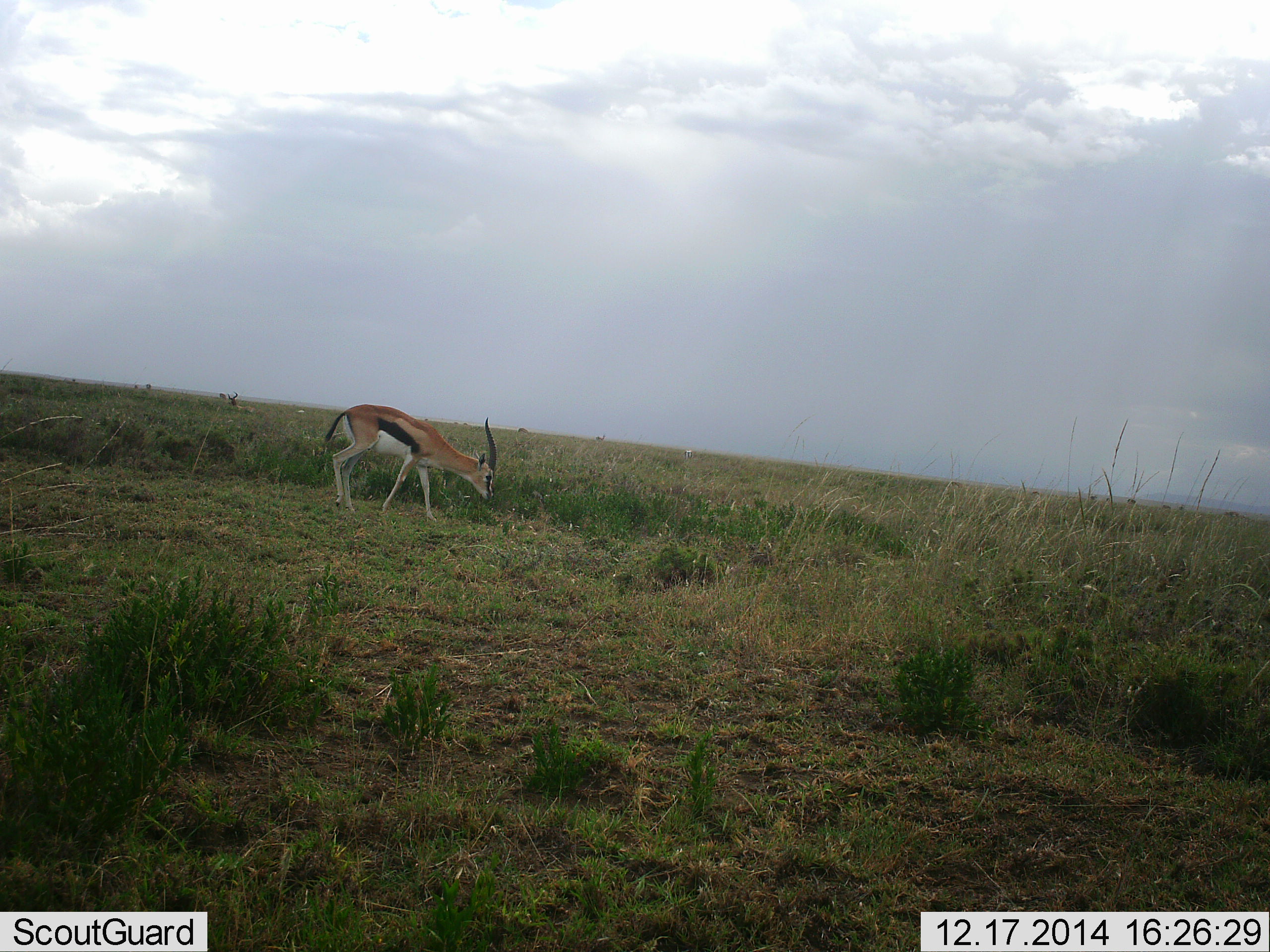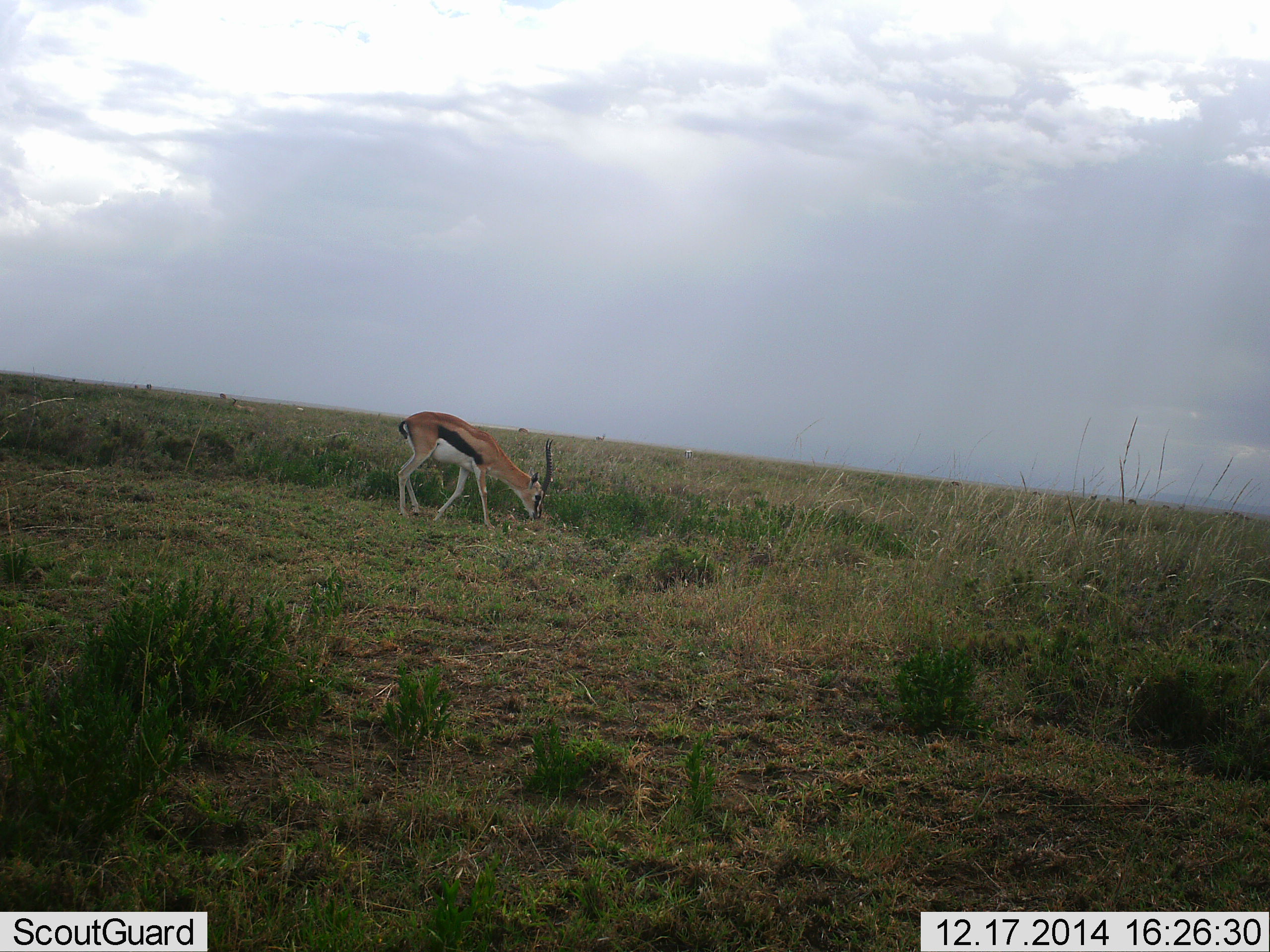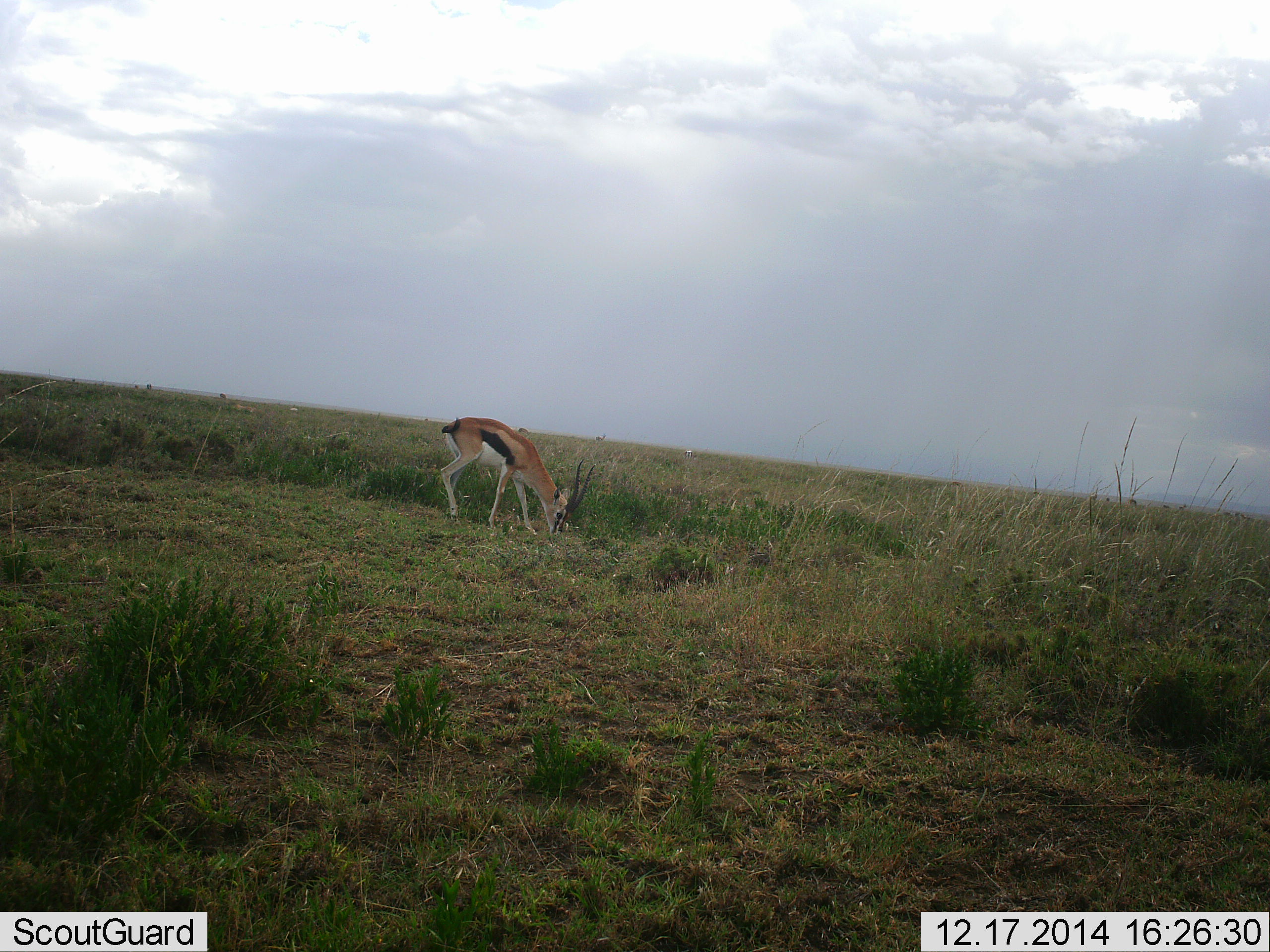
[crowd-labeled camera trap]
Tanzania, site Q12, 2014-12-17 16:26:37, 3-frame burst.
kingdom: Animalia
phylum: Chordata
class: Mammalia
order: Artiodactyla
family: Bovidae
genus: Eudorcas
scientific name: Eudorcas thomsonii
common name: thomson's gazelle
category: gazellethomsons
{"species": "gazellethomsons (thomson's gazelle) (Eudorcas thomsonii)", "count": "1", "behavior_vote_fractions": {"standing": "9%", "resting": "9%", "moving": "45%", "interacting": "0%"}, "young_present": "0%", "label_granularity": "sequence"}